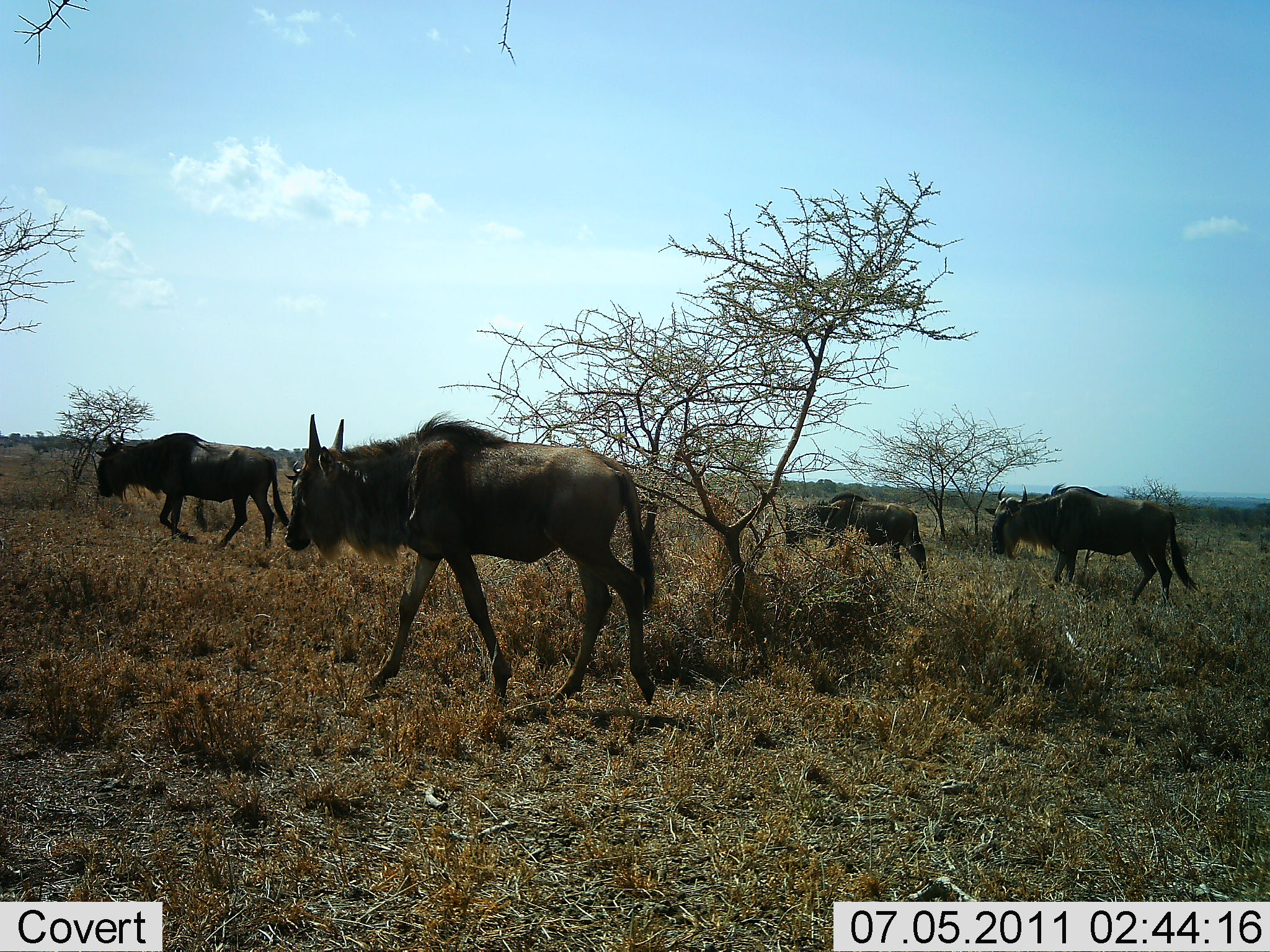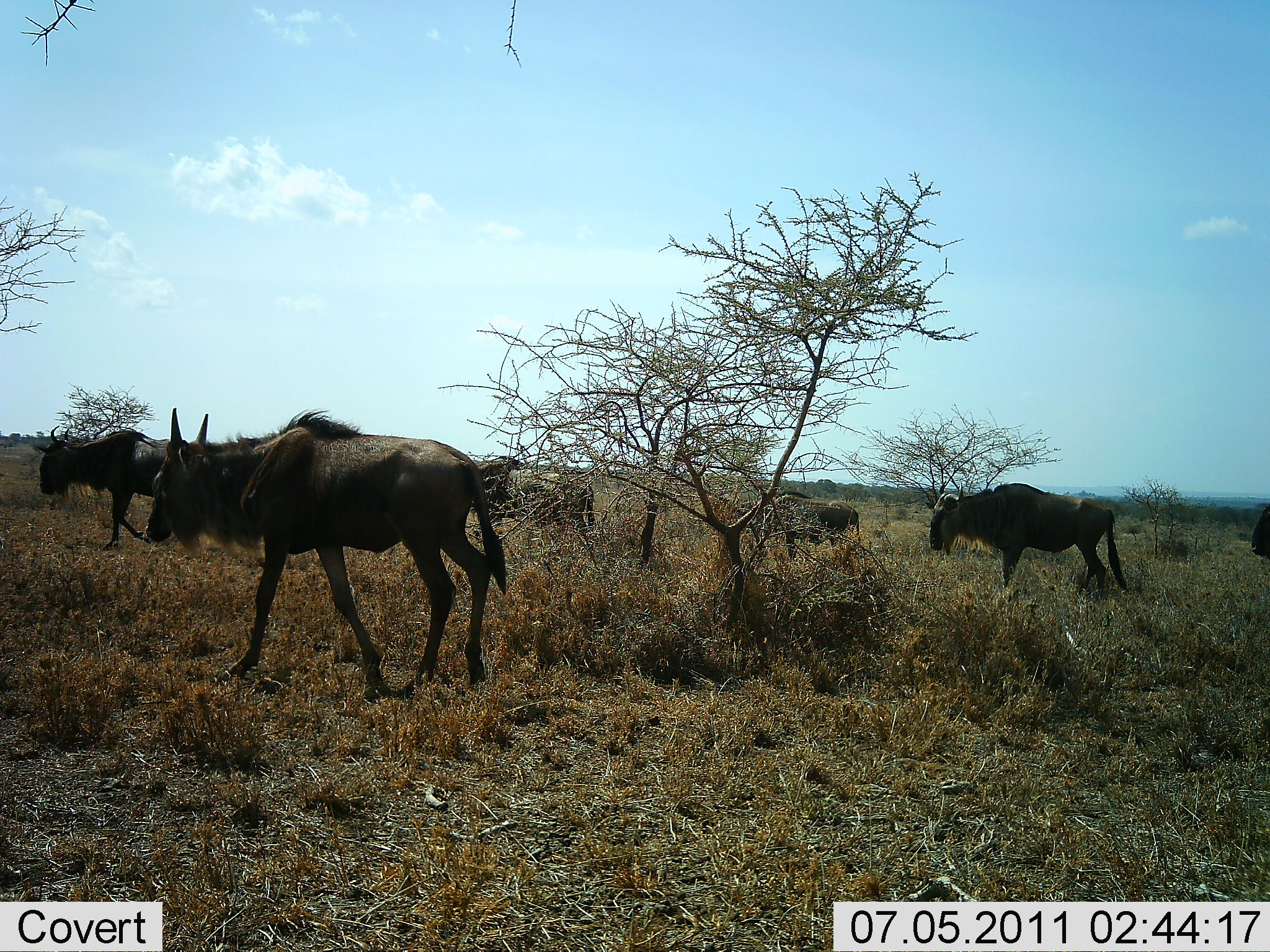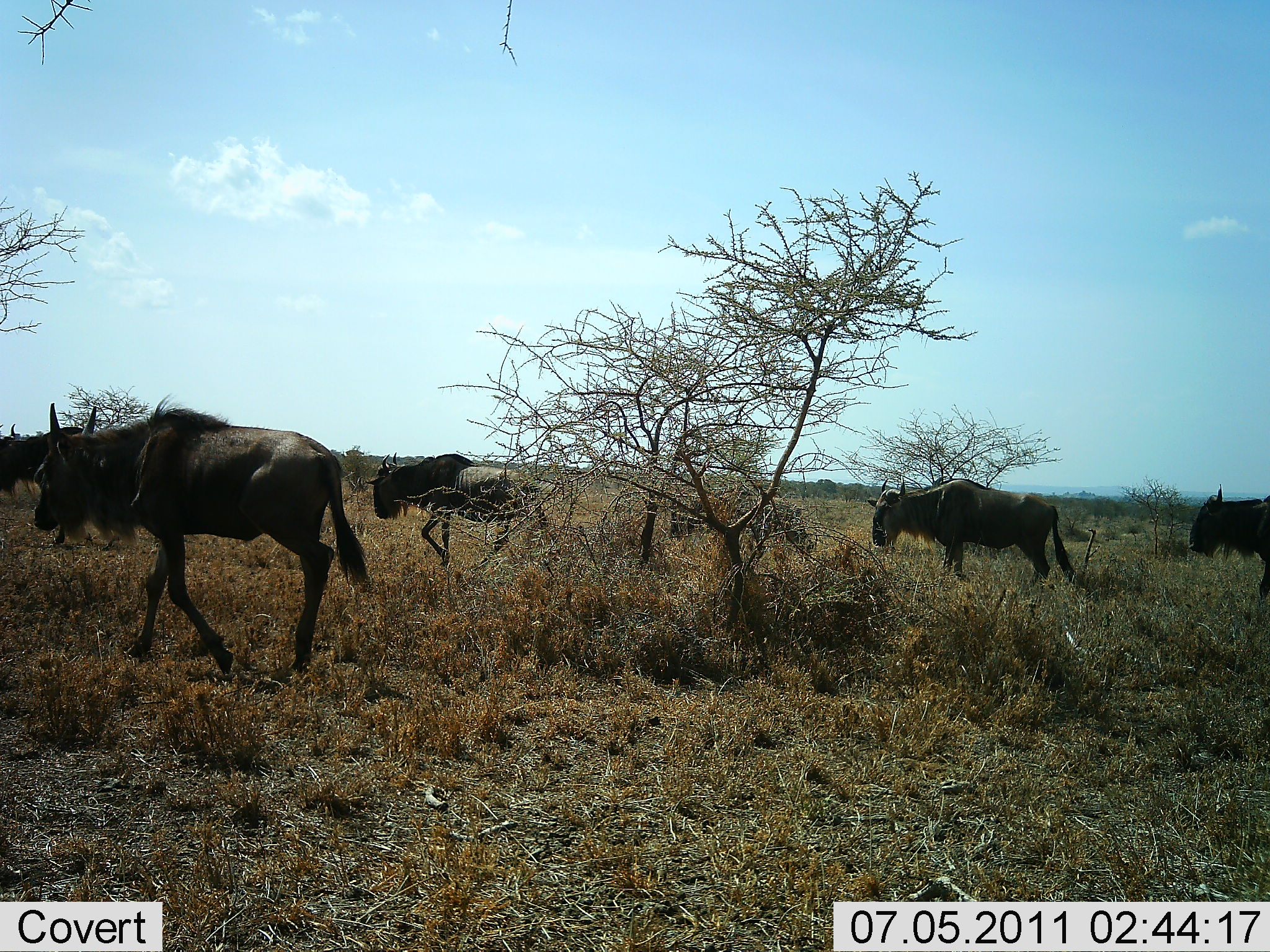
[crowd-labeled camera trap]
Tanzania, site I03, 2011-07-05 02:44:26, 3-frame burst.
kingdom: Animalia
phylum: Chordata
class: Mammalia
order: Artiodactyla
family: Bovidae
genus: Connochaetes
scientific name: Connochaetes taurinus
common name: blue wildebeest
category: wildebeest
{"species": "wildebeest (blue wildebeest) (Connochaetes taurinus)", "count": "6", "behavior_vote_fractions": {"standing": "18%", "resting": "0%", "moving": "91%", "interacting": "0%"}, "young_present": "9%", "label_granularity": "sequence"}